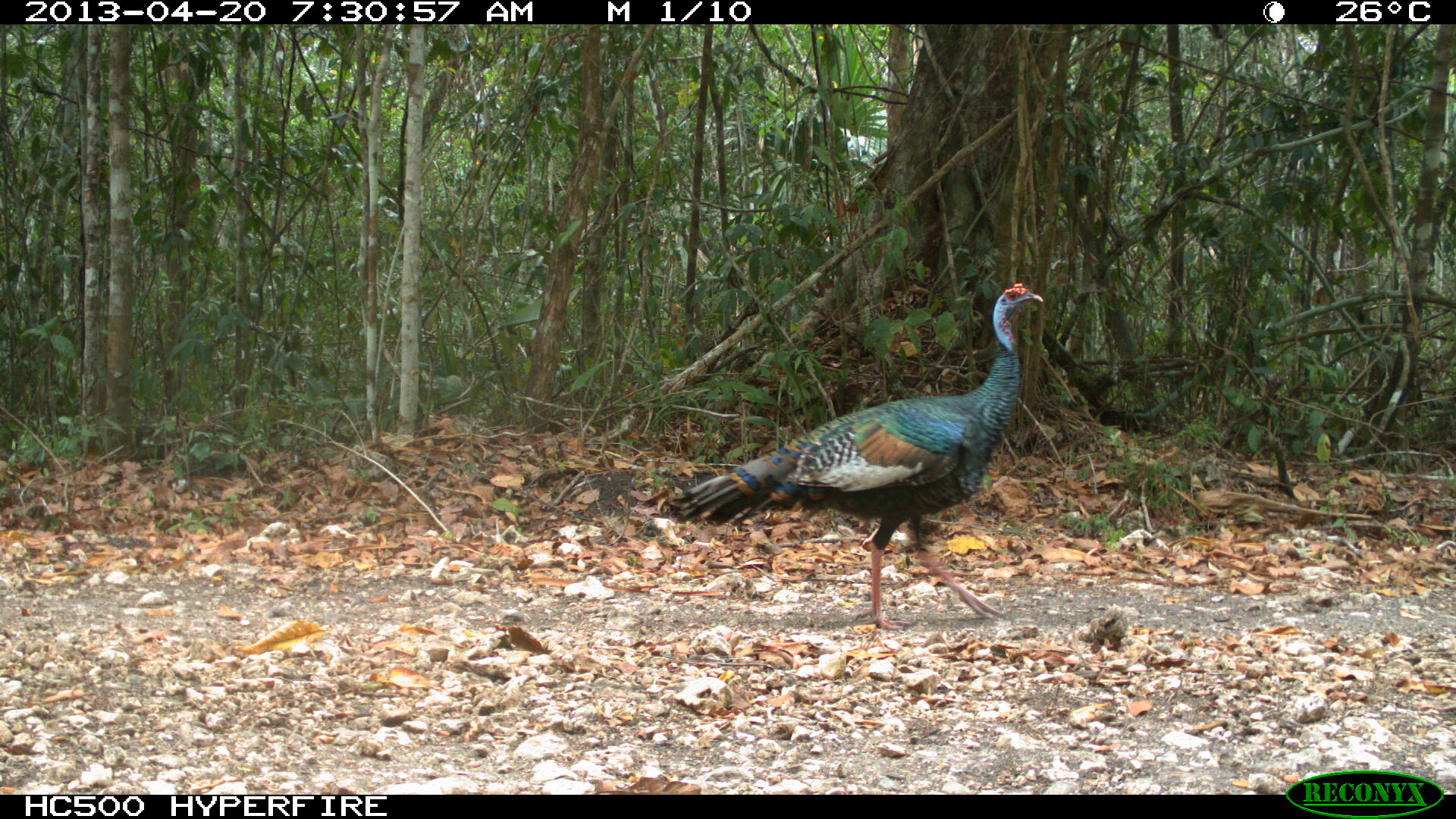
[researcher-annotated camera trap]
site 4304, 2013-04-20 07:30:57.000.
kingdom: Animalia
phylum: Chordata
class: Aves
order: Galliformes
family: Phasianidae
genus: Meleagris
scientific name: Meleagris ocellata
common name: ocellated turkey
Meleagris ocellata (ocellated turkey), count 1.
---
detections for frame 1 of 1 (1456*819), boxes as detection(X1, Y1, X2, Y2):
meleagris ocellata: detection(670, 281, 1044, 630)